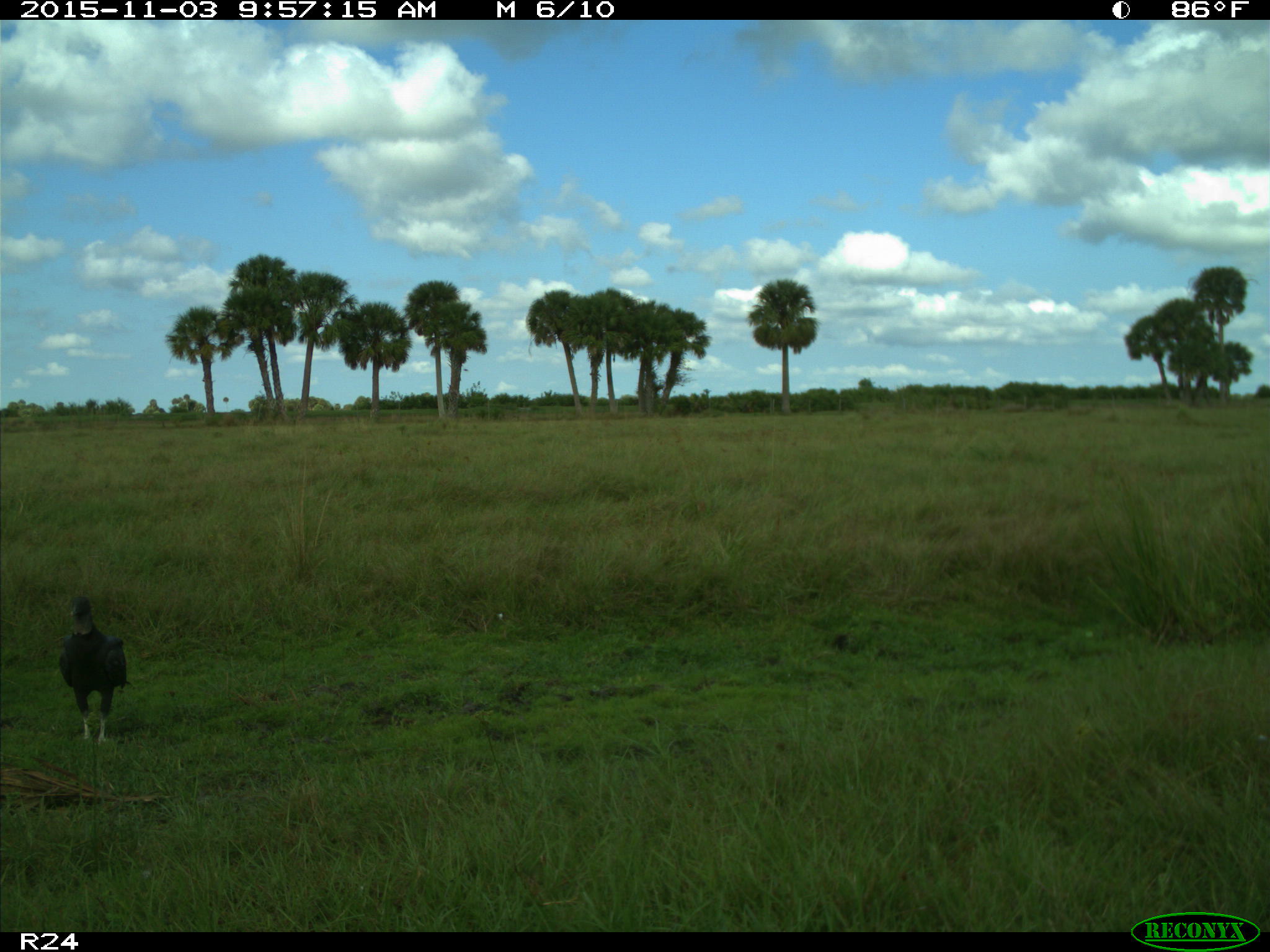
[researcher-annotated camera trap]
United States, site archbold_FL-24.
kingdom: Animalia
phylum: Chordata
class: Aves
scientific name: Aves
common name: birds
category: unidentified bird